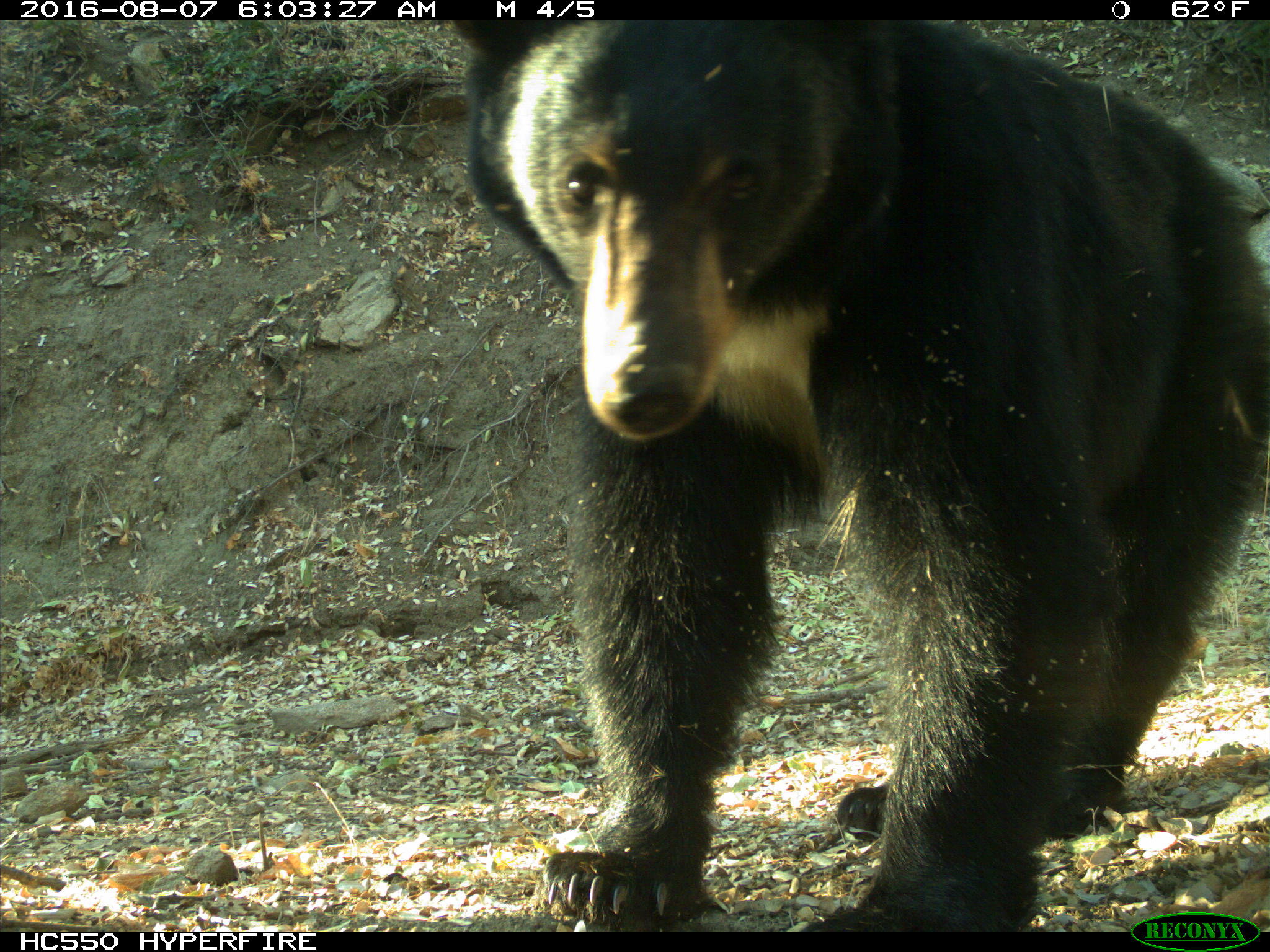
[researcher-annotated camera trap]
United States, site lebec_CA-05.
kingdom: Animalia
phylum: Chordata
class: Mammalia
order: Carnivora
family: Ursidae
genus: Ursus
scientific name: Ursus americanus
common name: american black bear